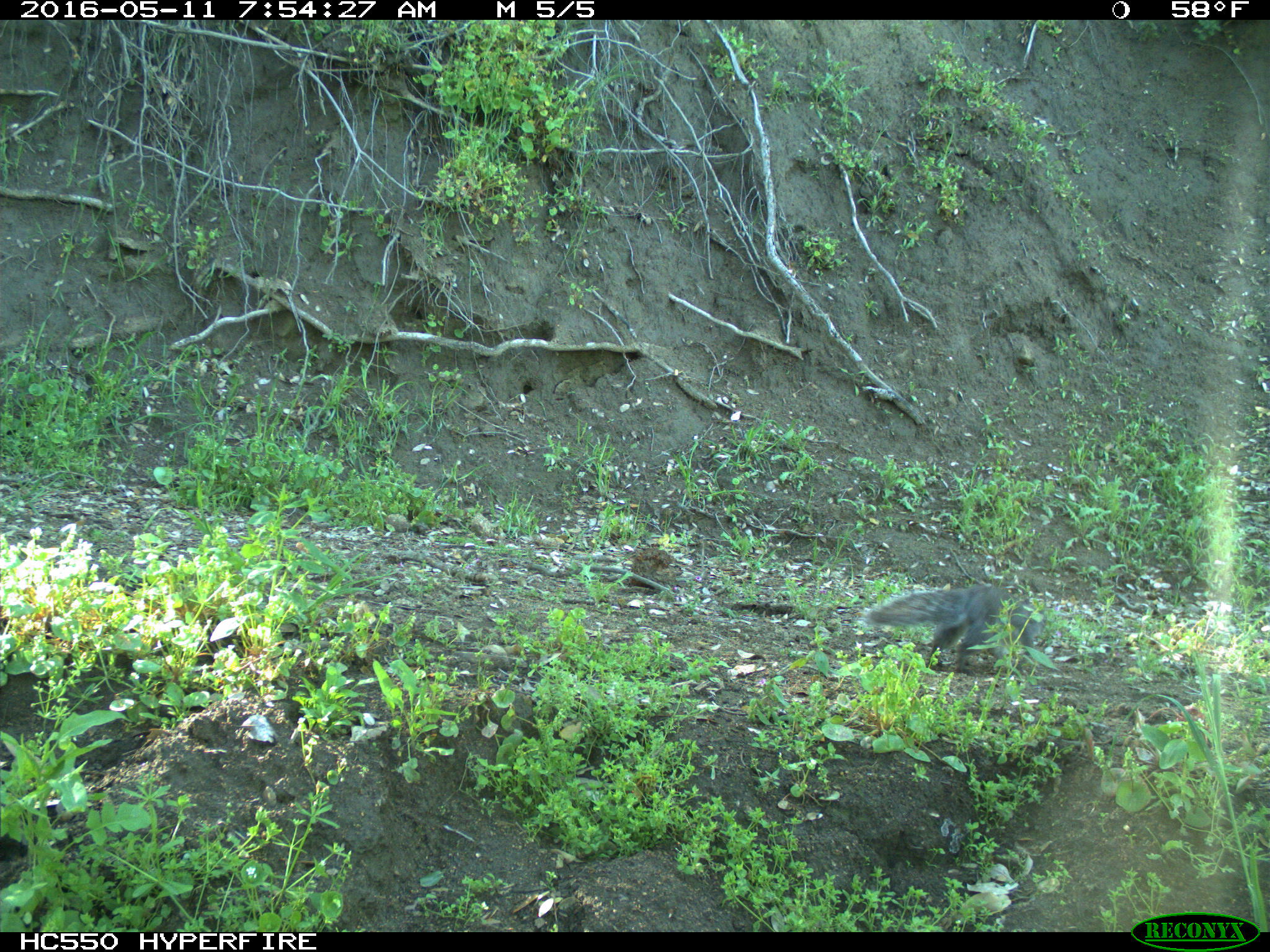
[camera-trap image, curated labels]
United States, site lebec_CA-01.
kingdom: Animalia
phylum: Chordata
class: Mammalia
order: Rodentia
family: Sciuridae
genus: Sciurus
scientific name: Sciurus carolinensis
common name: eastern gray squirrel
Sciurus carolinensis (eastern gray squirrel).